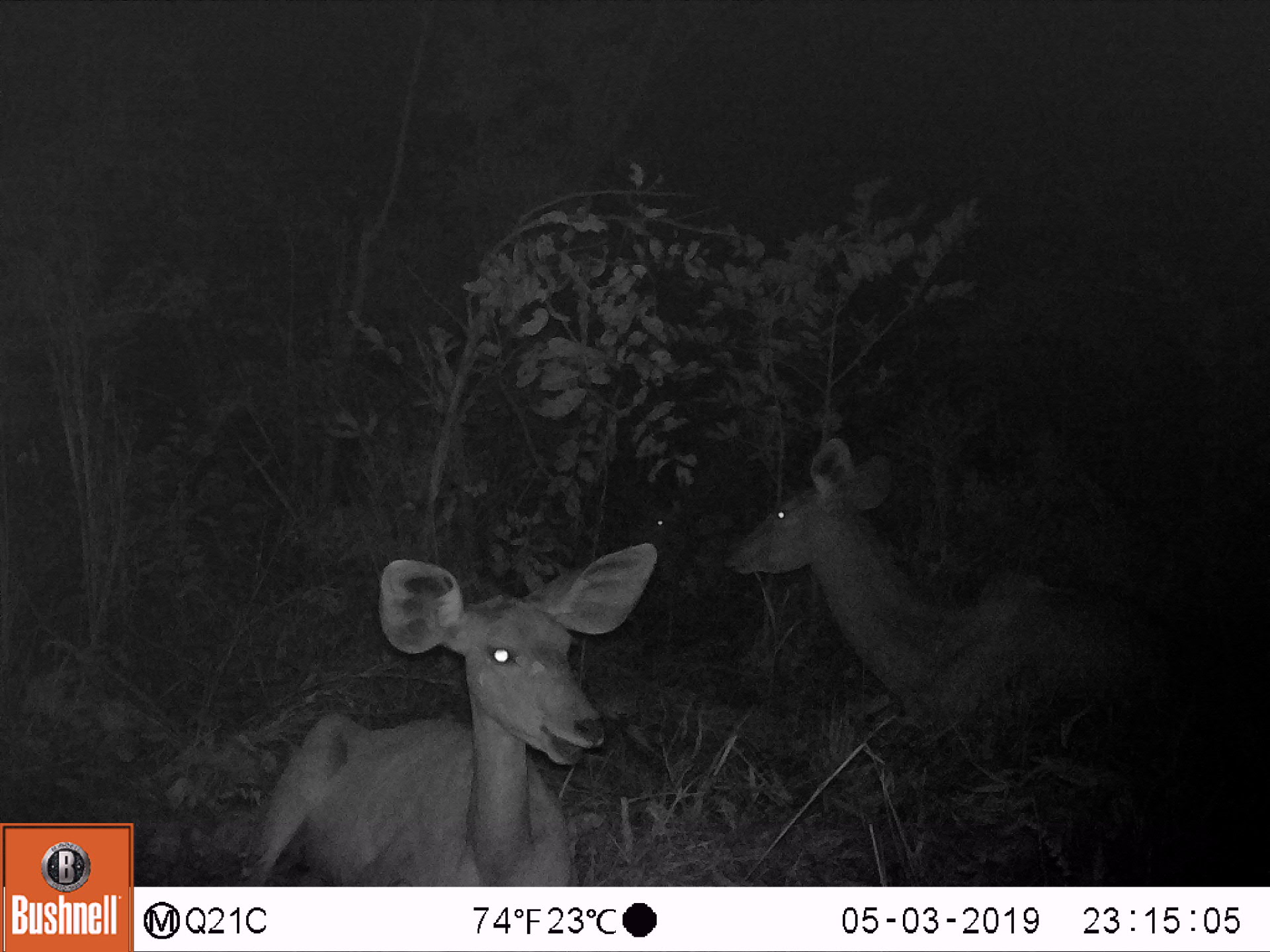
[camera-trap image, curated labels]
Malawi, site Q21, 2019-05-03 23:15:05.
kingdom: Animalia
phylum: Chordata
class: Mammalia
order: Artiodactyla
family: Bovidae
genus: Tragelaphus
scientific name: Tragelaphus strepsiceros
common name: greater kudu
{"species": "greater kudu (Tragelaphus strepsiceros)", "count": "3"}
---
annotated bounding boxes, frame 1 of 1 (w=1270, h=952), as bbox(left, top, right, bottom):
greater kudu: bbox(723, 430, 1209, 745); bbox(229, 533, 649, 883); bbox(602, 478, 700, 559)